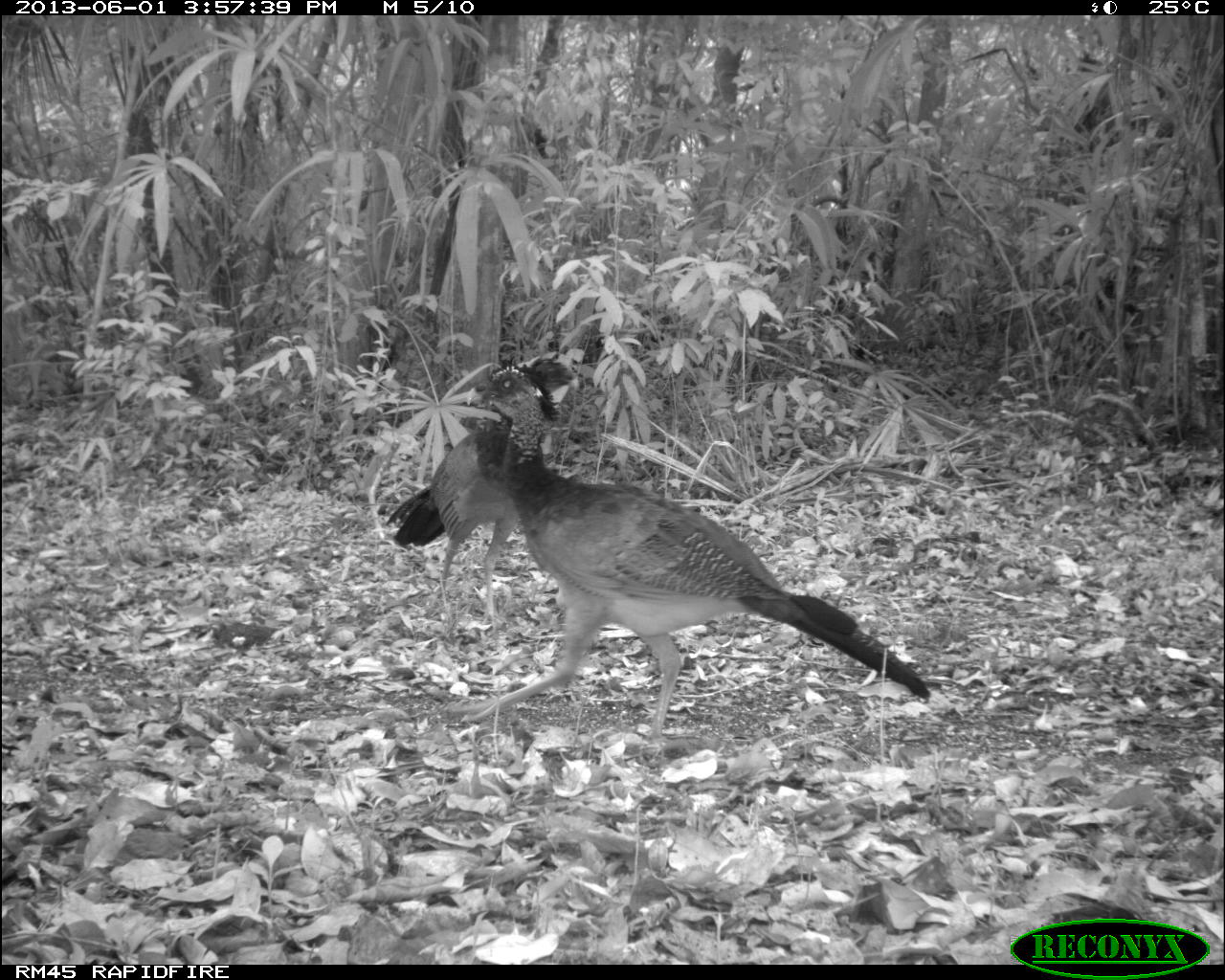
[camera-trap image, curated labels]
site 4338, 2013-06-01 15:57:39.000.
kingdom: Animalia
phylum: Chordata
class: Aves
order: Galliformes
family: Cracidae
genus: Crax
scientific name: Crax rubra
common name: great curassow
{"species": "Crax rubra (great curassow)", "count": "2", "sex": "female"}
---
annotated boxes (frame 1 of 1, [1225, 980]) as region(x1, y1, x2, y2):
crax rubra: region(460, 356, 929, 741); region(382, 354, 580, 625)